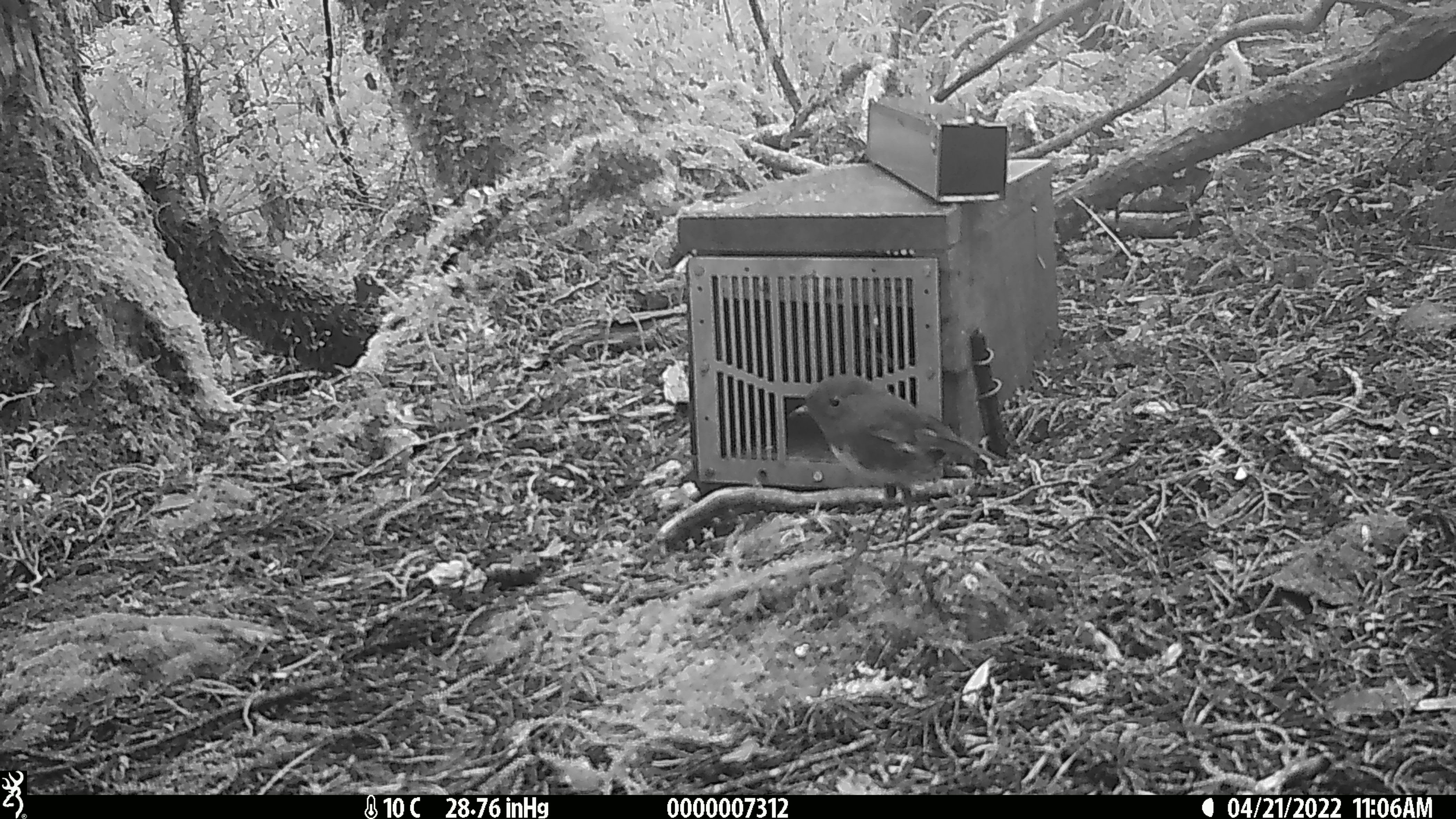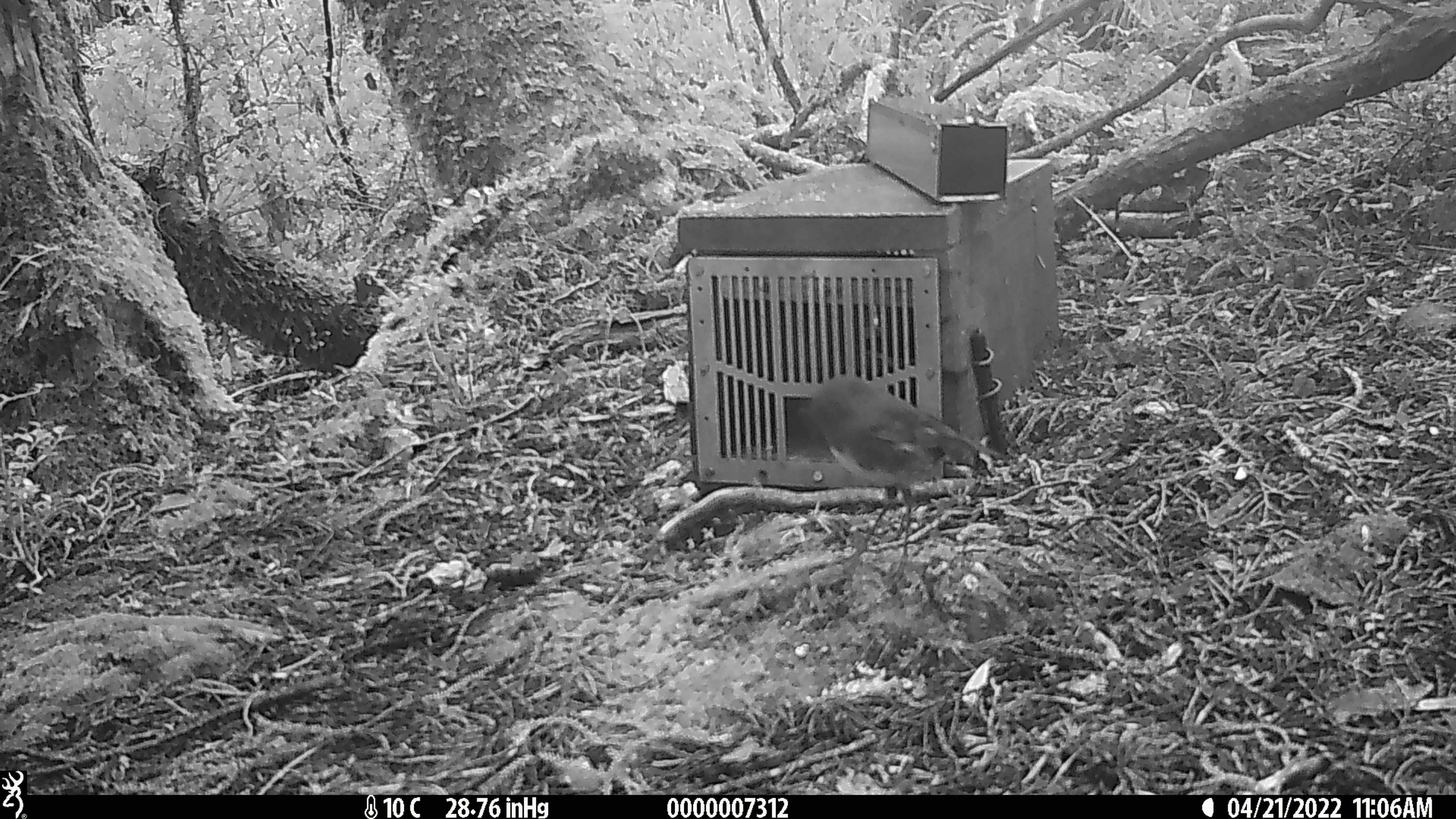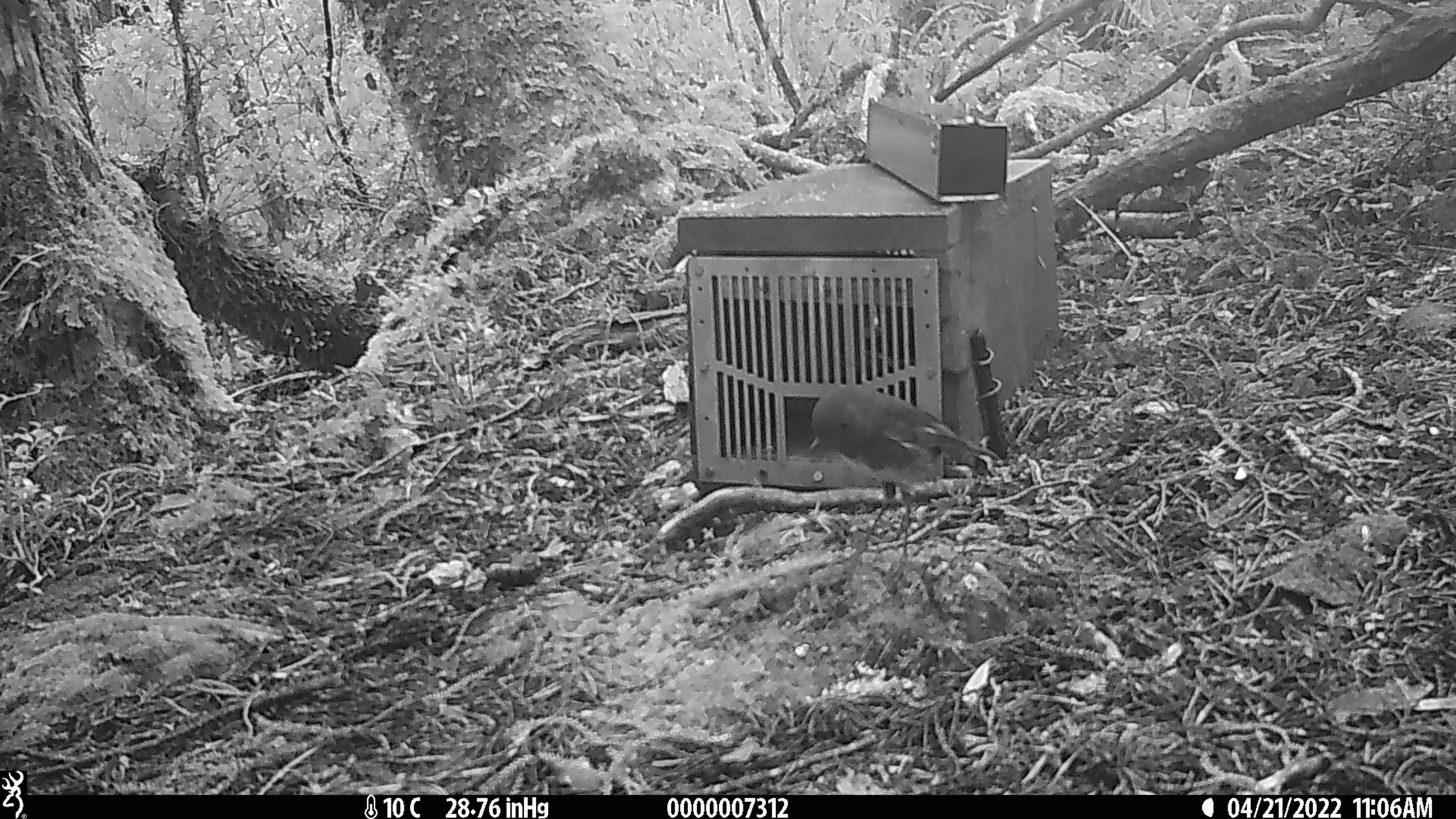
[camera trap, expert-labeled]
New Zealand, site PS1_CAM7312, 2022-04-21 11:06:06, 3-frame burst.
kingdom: Animalia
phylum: Chordata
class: Aves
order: Passeriformes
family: Petroicidae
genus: Petroica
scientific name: Petroica australis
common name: new zealand robin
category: robin